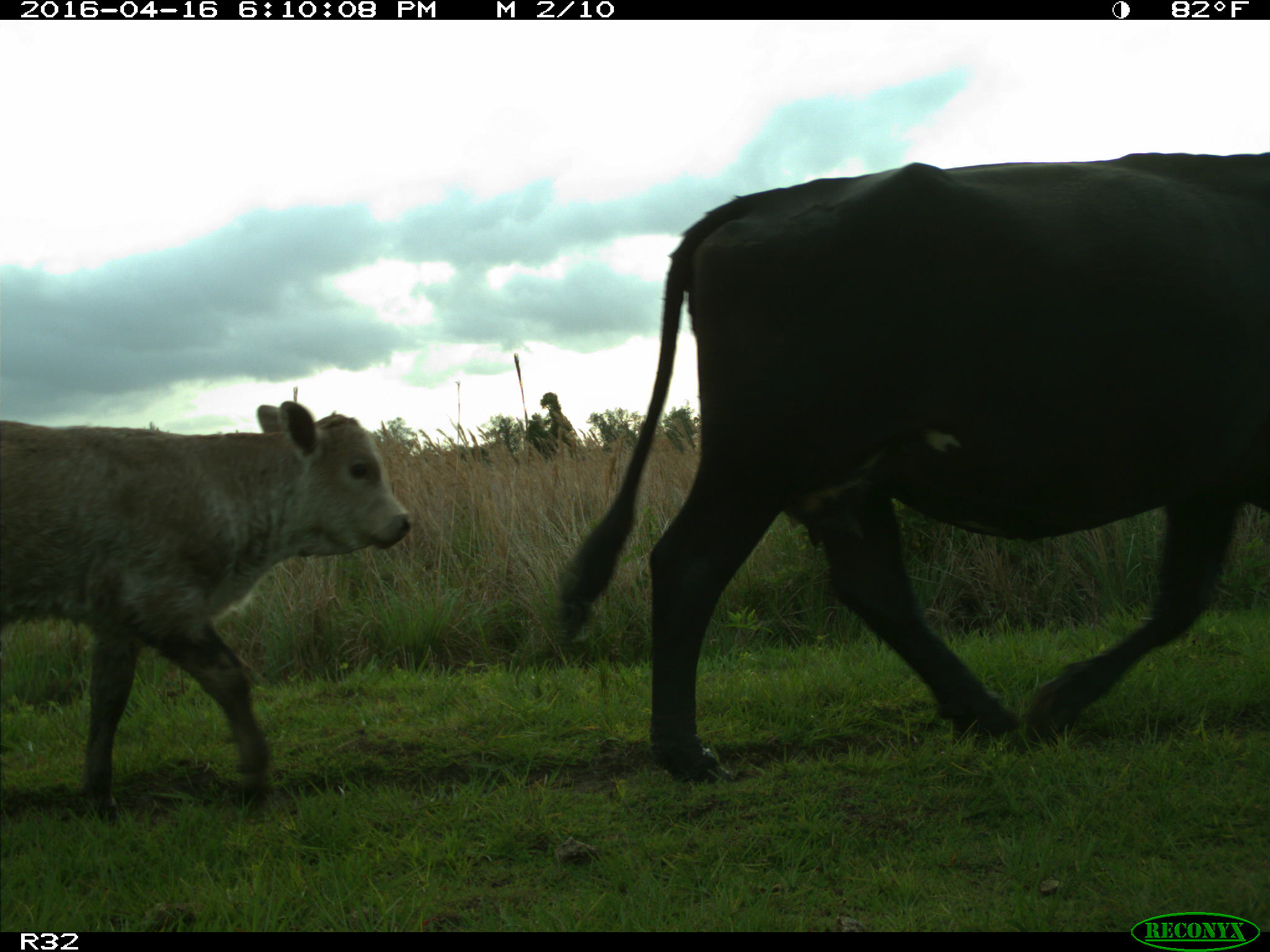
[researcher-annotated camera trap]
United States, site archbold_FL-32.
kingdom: Animalia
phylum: Chordata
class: Mammalia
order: Artiodactyla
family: Bovidae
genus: Bos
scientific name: Bos taurus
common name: domestic cow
Bos taurus (domestic cow).